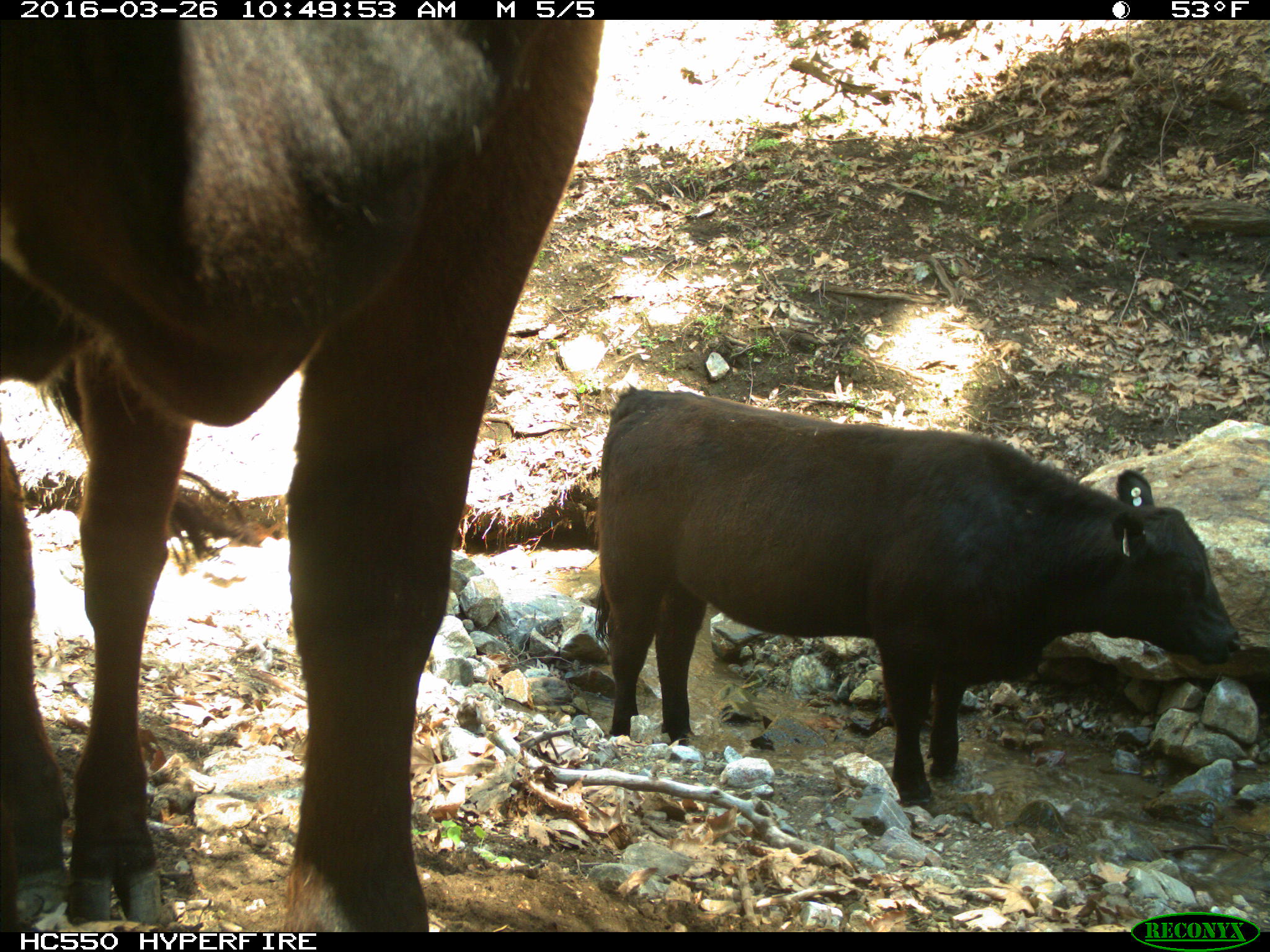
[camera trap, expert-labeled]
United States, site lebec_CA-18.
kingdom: Animalia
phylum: Chordata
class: Mammalia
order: Artiodactyla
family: Bovidae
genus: Bos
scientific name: Bos taurus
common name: domestic cow